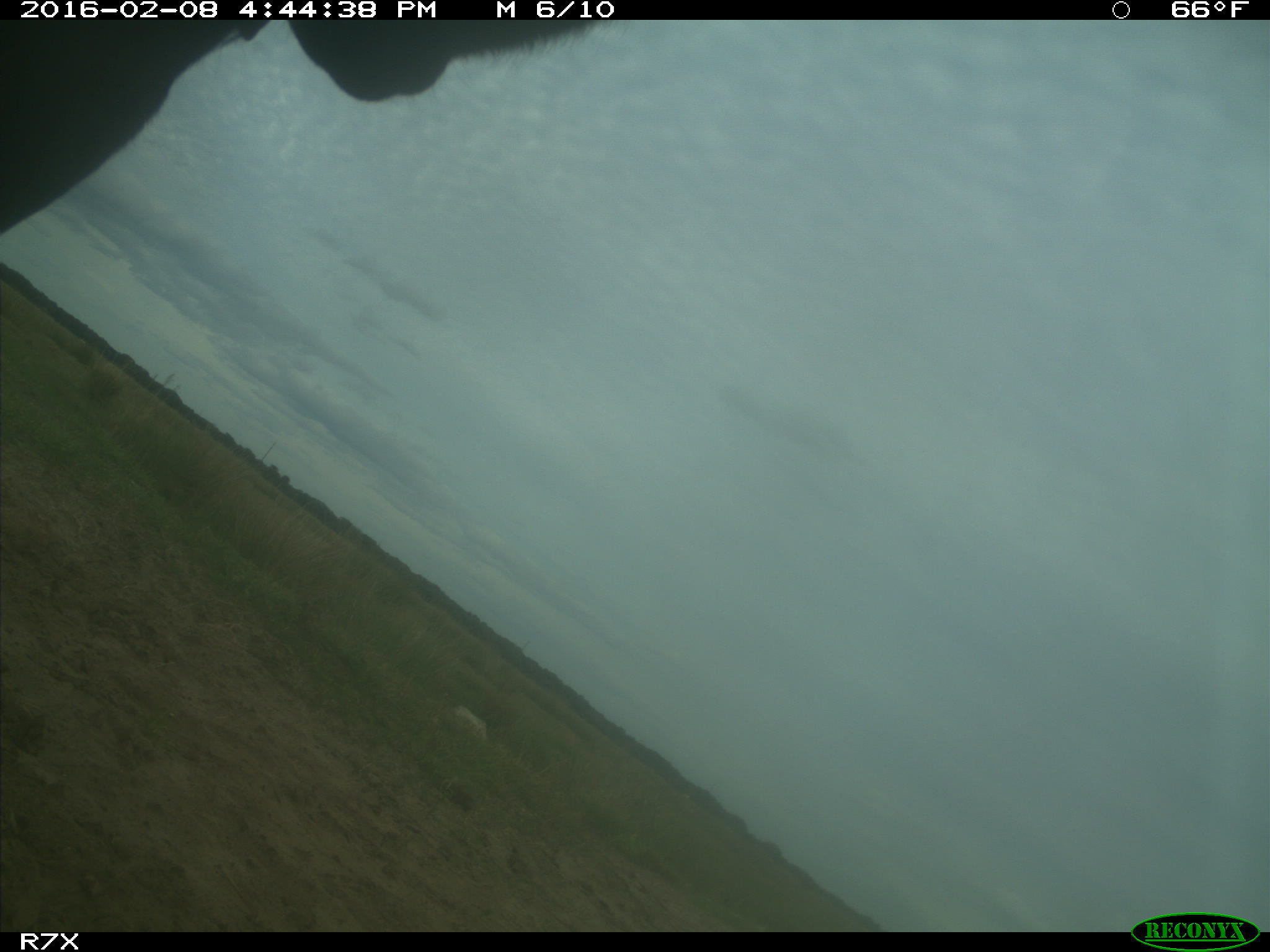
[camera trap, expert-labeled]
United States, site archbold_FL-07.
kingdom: Animalia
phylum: Chordata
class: Mammalia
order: Artiodactyla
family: Bovidae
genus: Bos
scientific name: Bos taurus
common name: domestic cow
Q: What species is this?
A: Bos taurus (domestic cow).